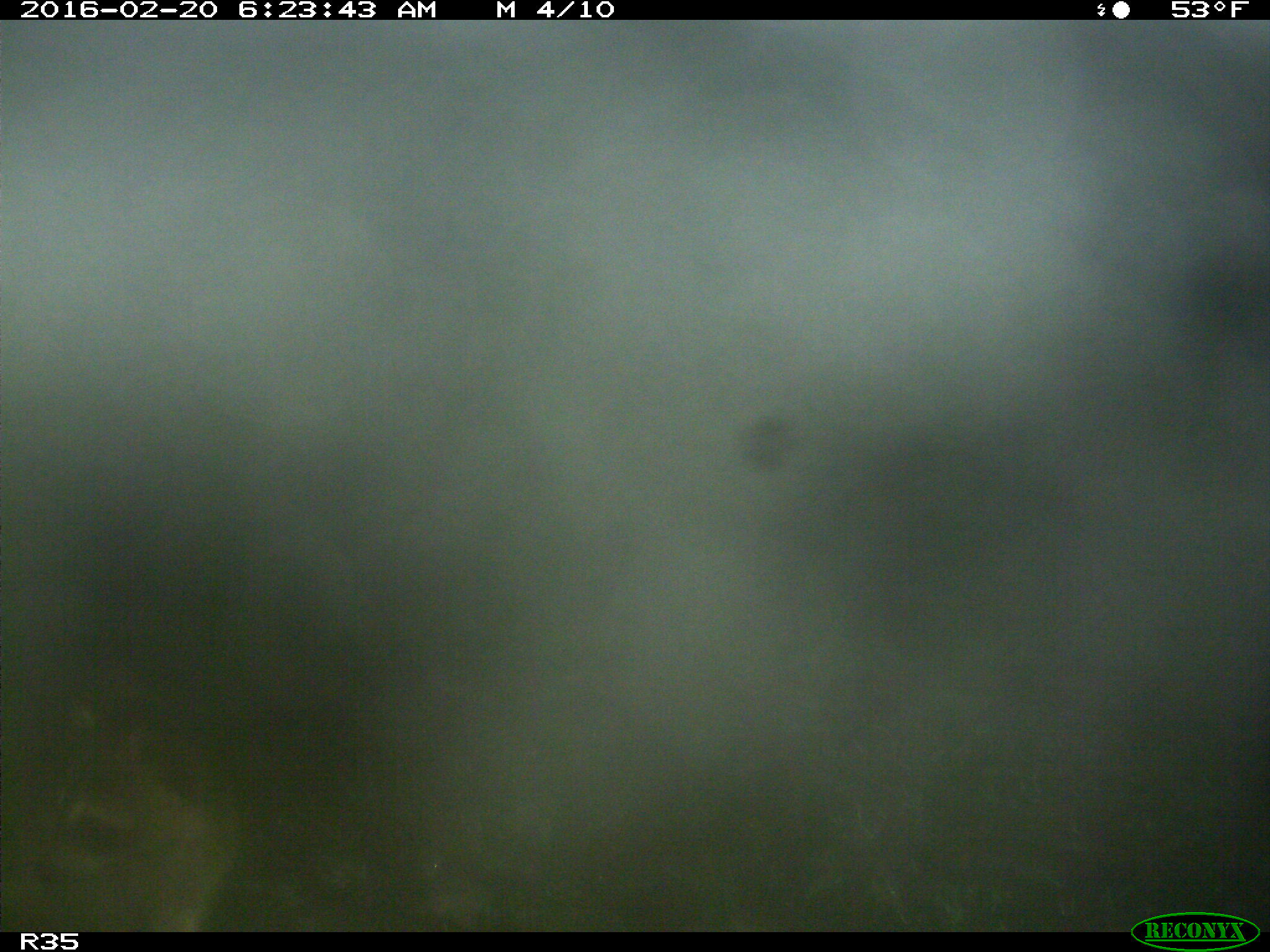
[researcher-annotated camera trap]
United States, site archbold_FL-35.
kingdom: Animalia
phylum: Chordata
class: Mammalia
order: Carnivora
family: Procyonidae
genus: Procyon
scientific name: Procyon lotor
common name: common raccoon